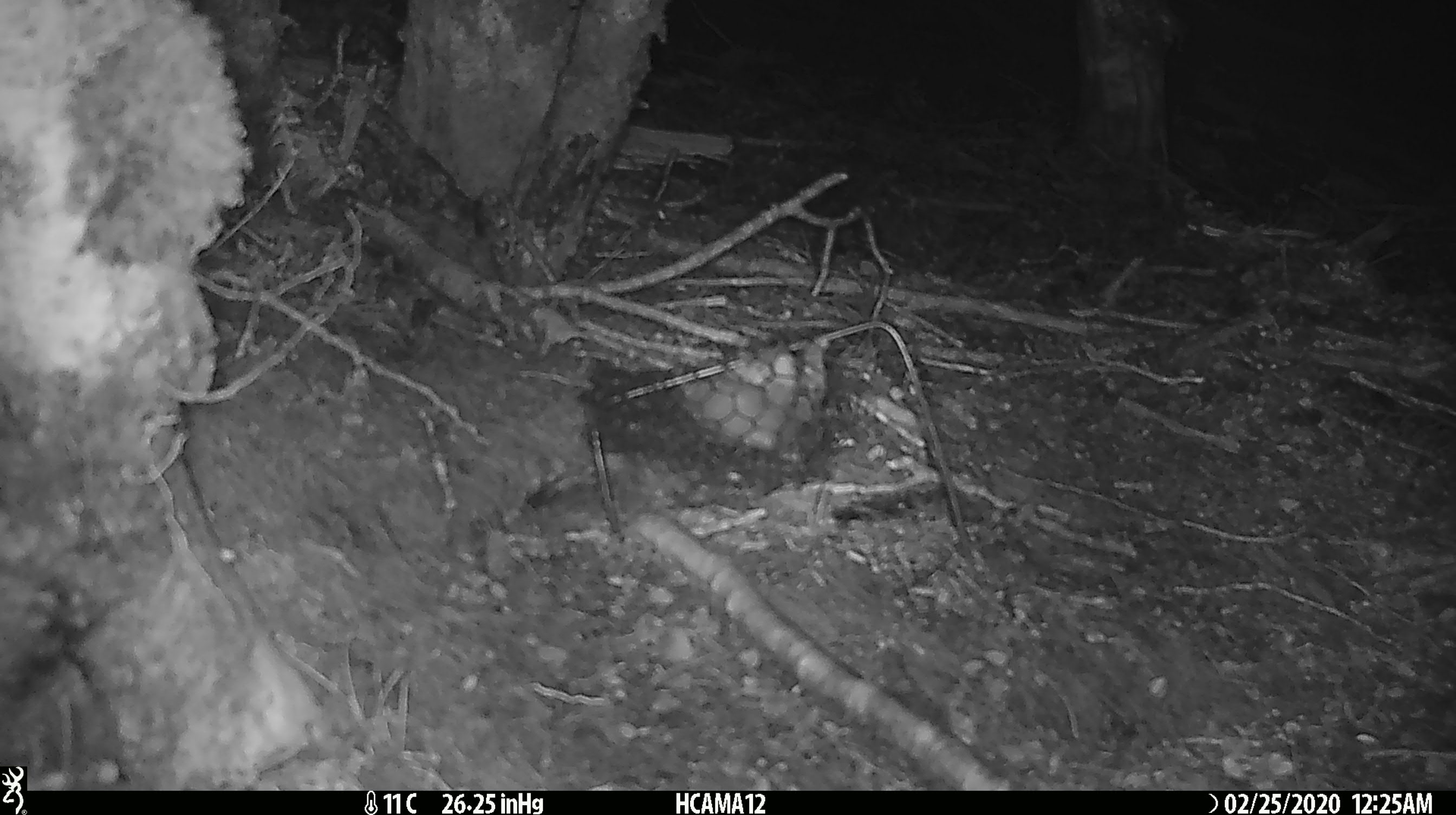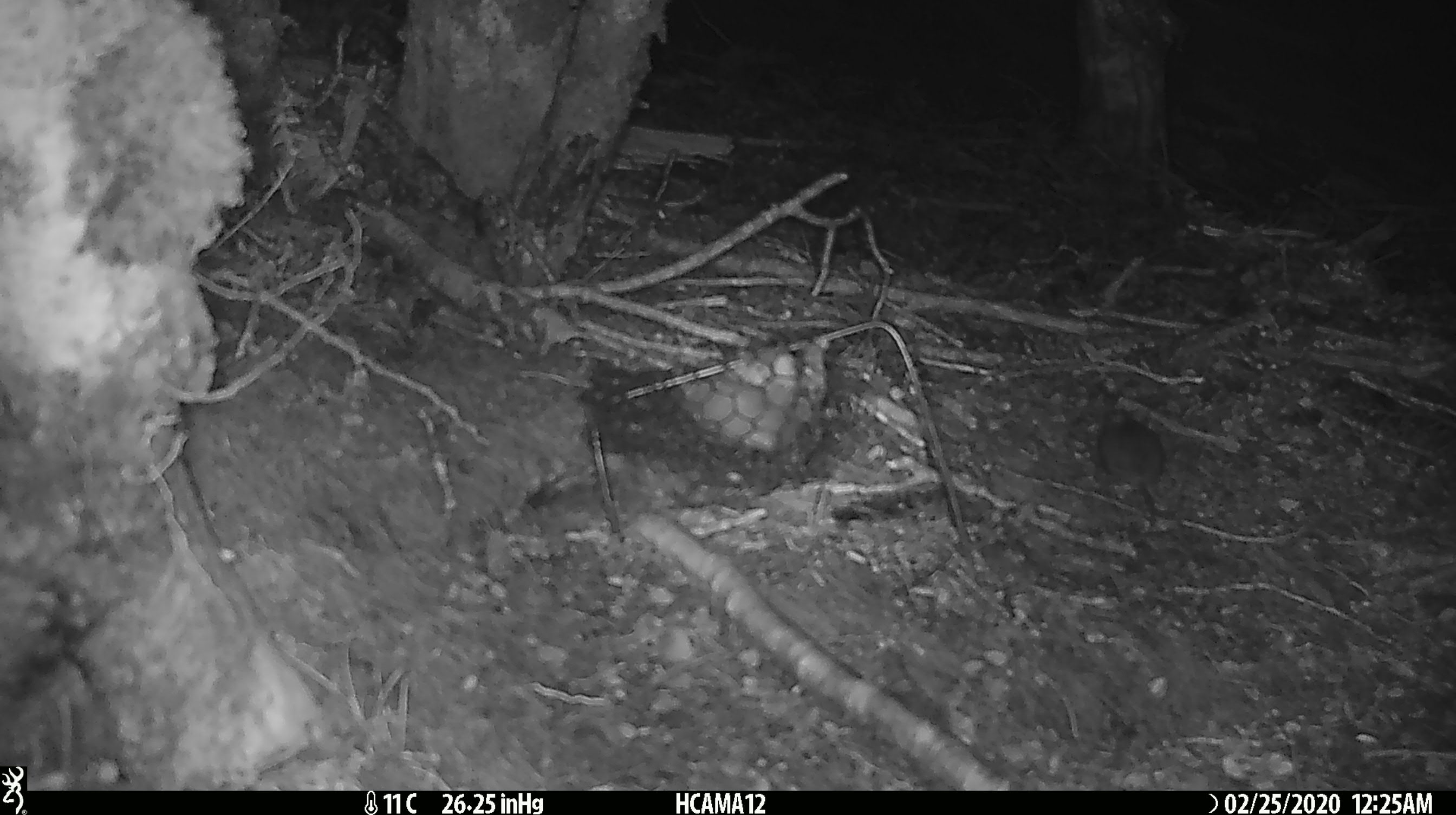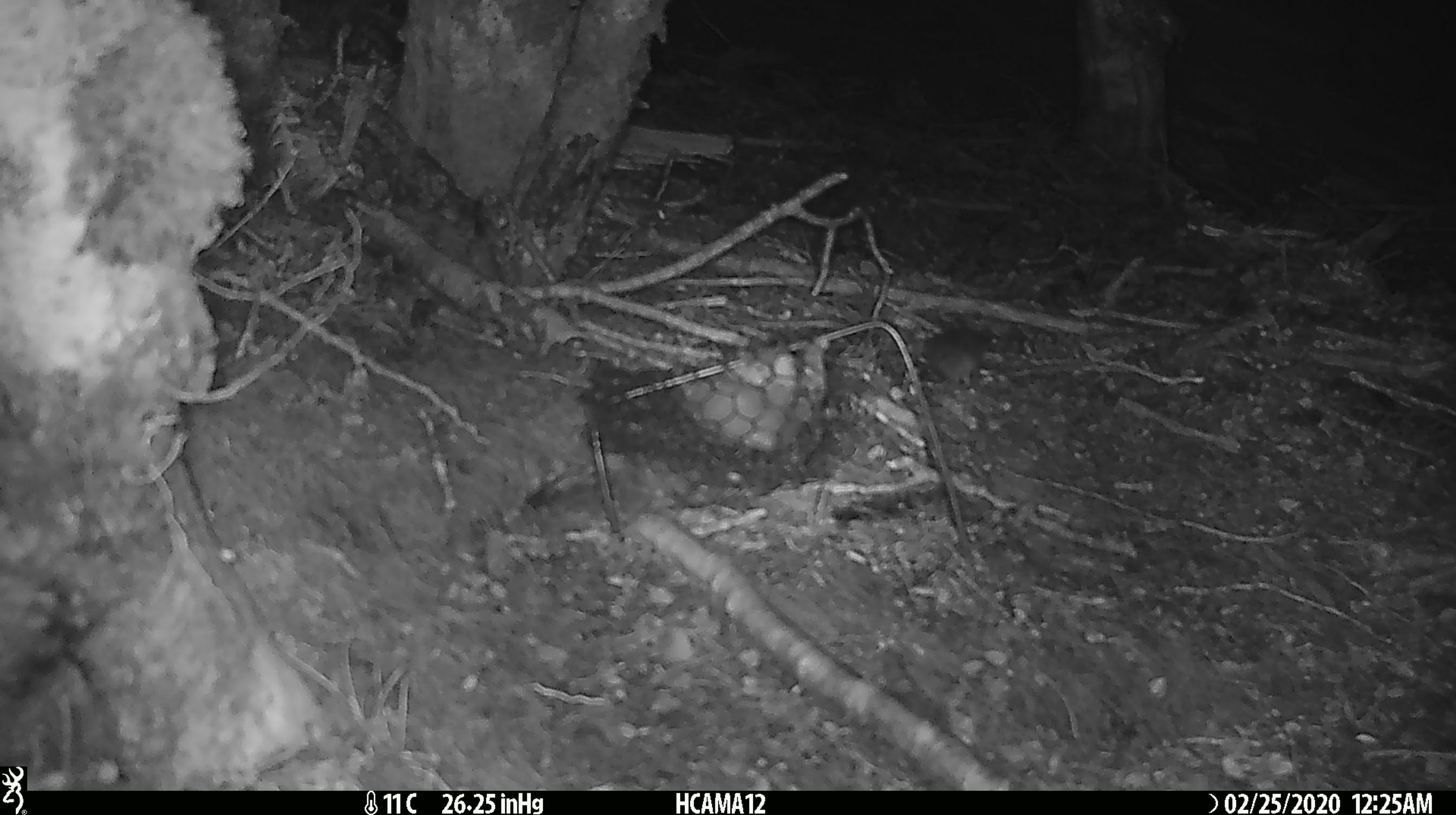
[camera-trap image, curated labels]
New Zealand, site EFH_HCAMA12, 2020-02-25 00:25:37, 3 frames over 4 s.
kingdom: Animalia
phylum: Chordata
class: Mammalia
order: Rodentia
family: Muridae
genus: Mus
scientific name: Mus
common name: mouse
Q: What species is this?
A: Mouse (Mus).